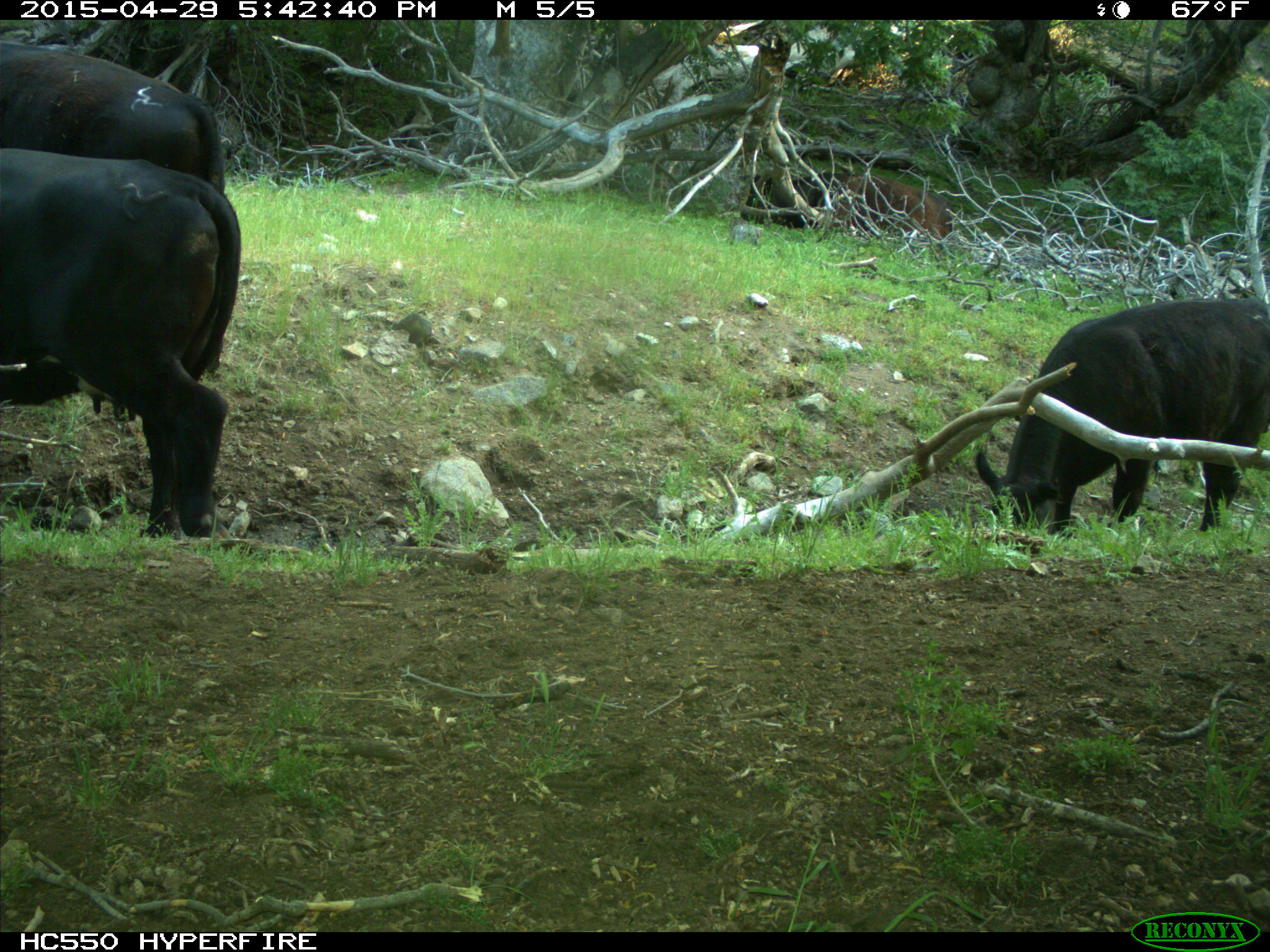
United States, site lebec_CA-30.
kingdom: Animalia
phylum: Chordata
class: Mammalia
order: Artiodactyla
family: Bovidae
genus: Bos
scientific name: Bos taurus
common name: domestic cow